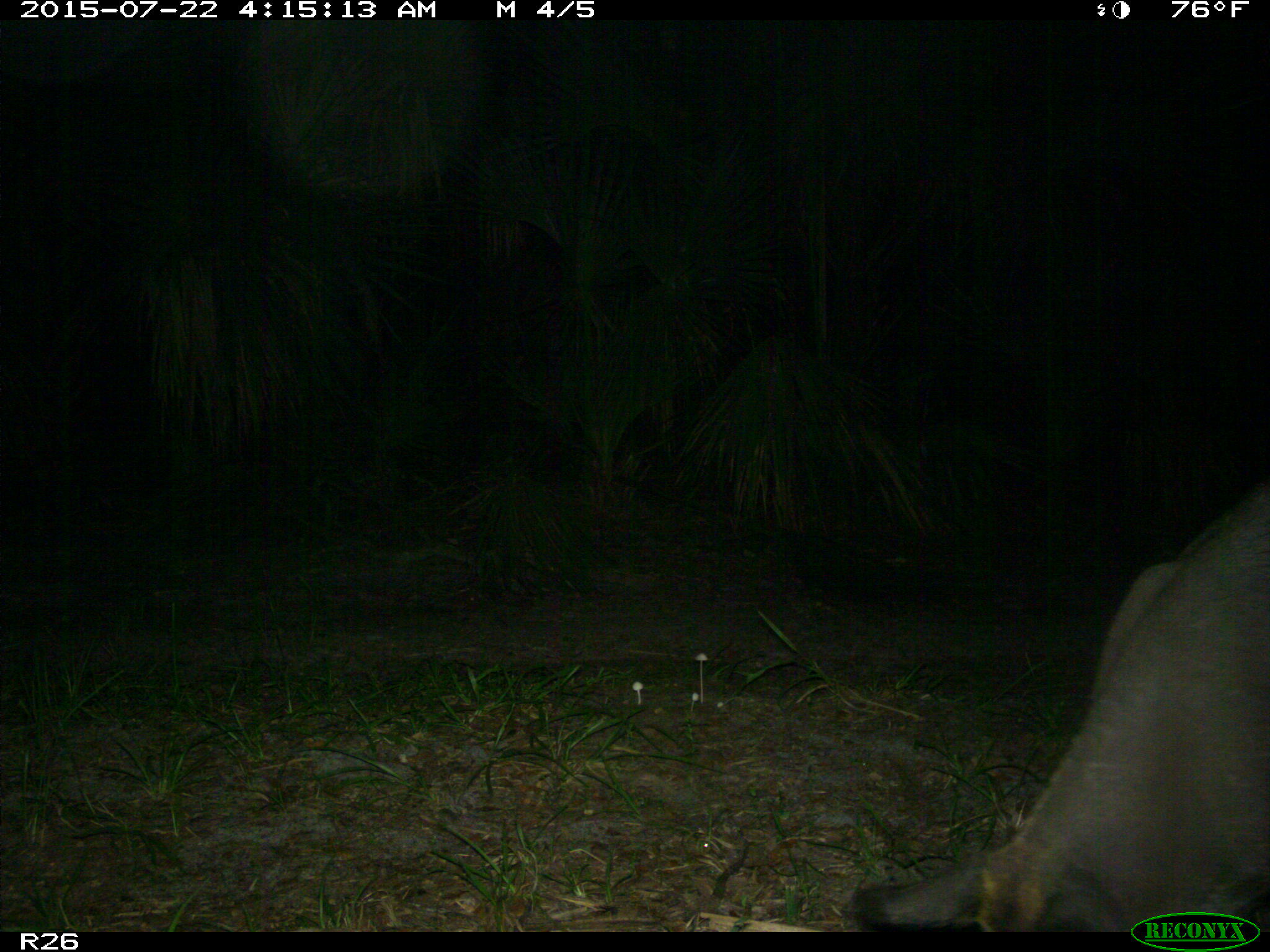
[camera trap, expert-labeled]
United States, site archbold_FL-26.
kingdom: Animalia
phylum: Chordata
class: Mammalia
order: Artiodactyla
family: Suidae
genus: Sus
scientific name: Sus scrofa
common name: wild boar